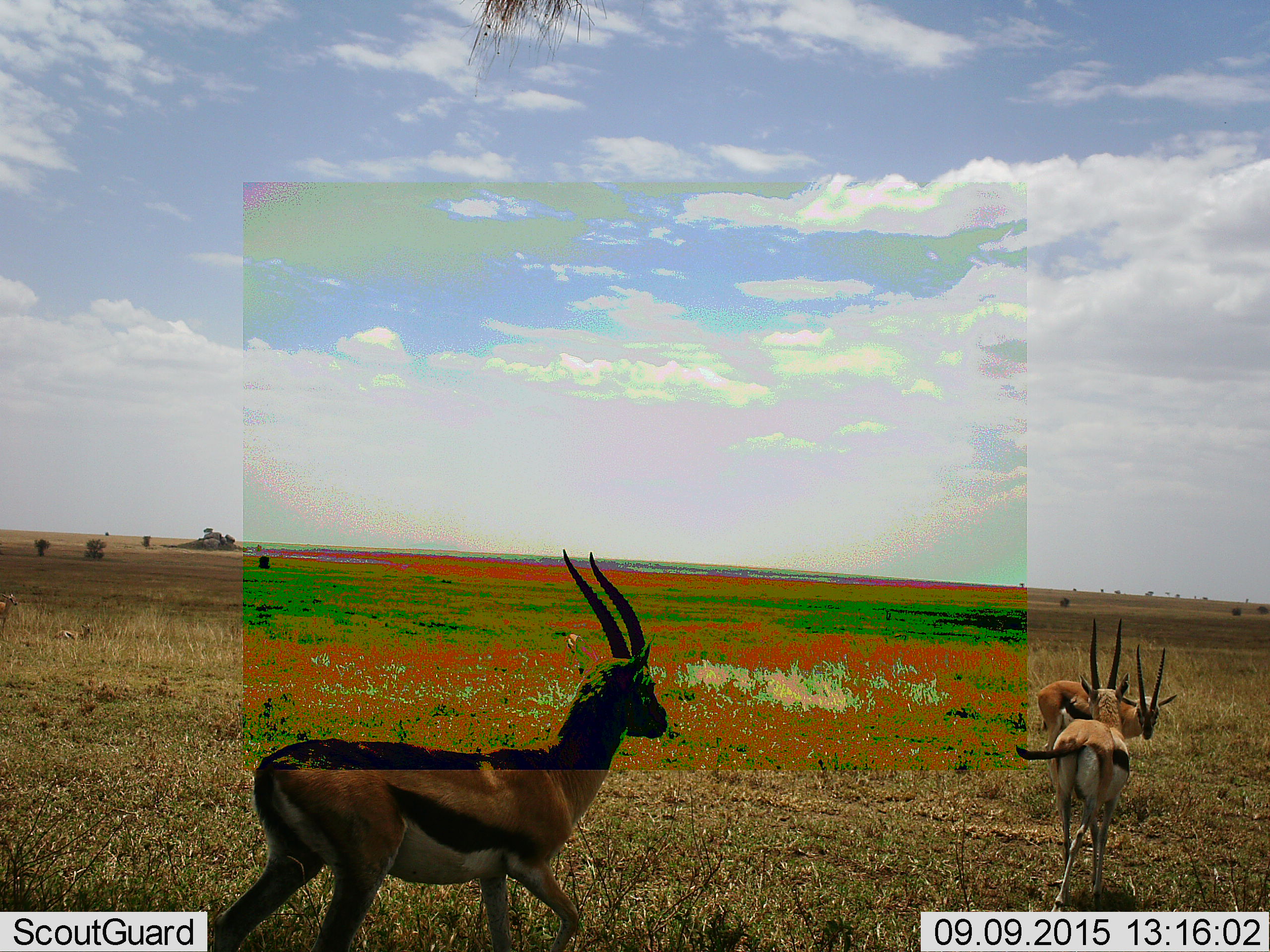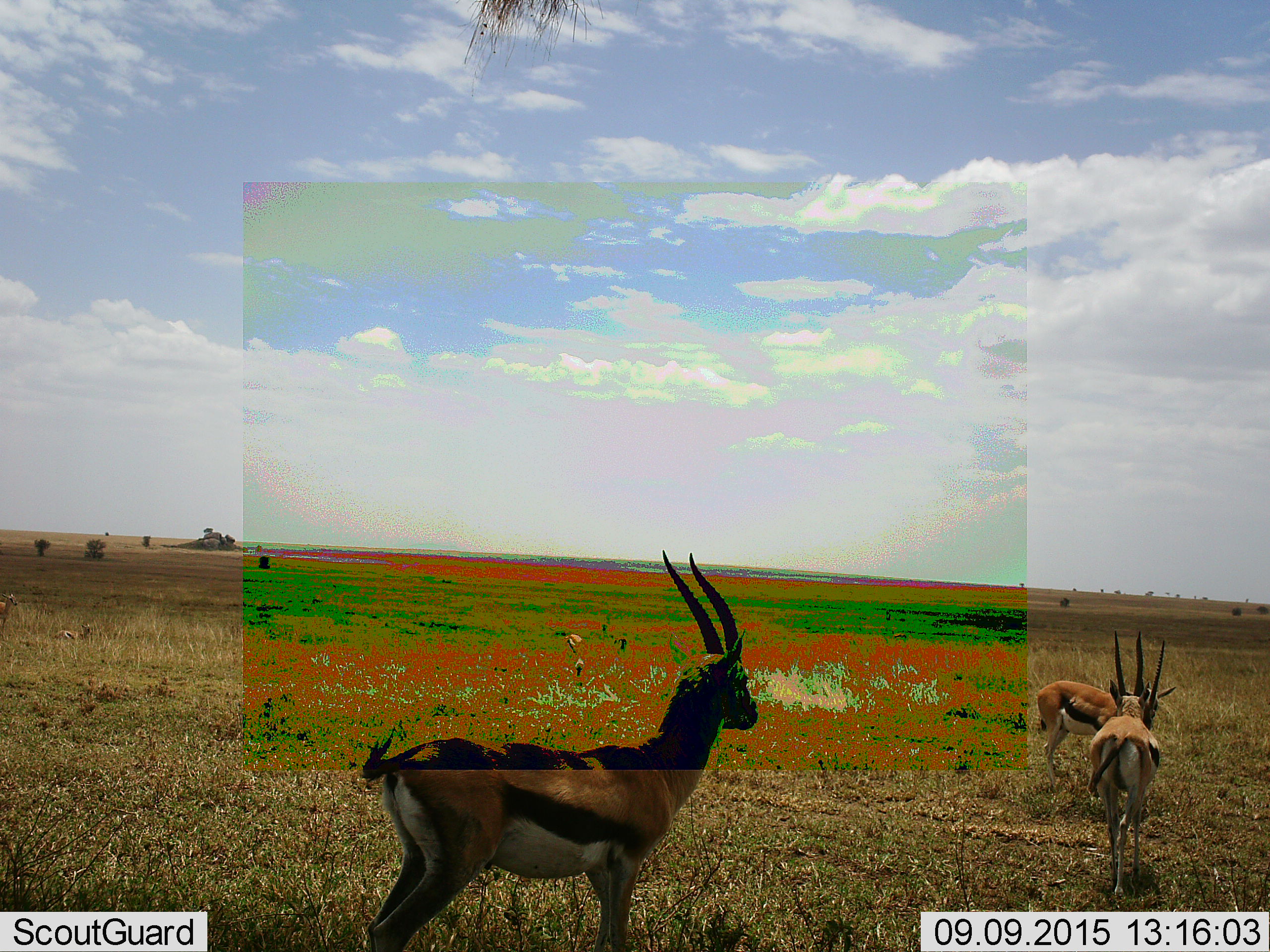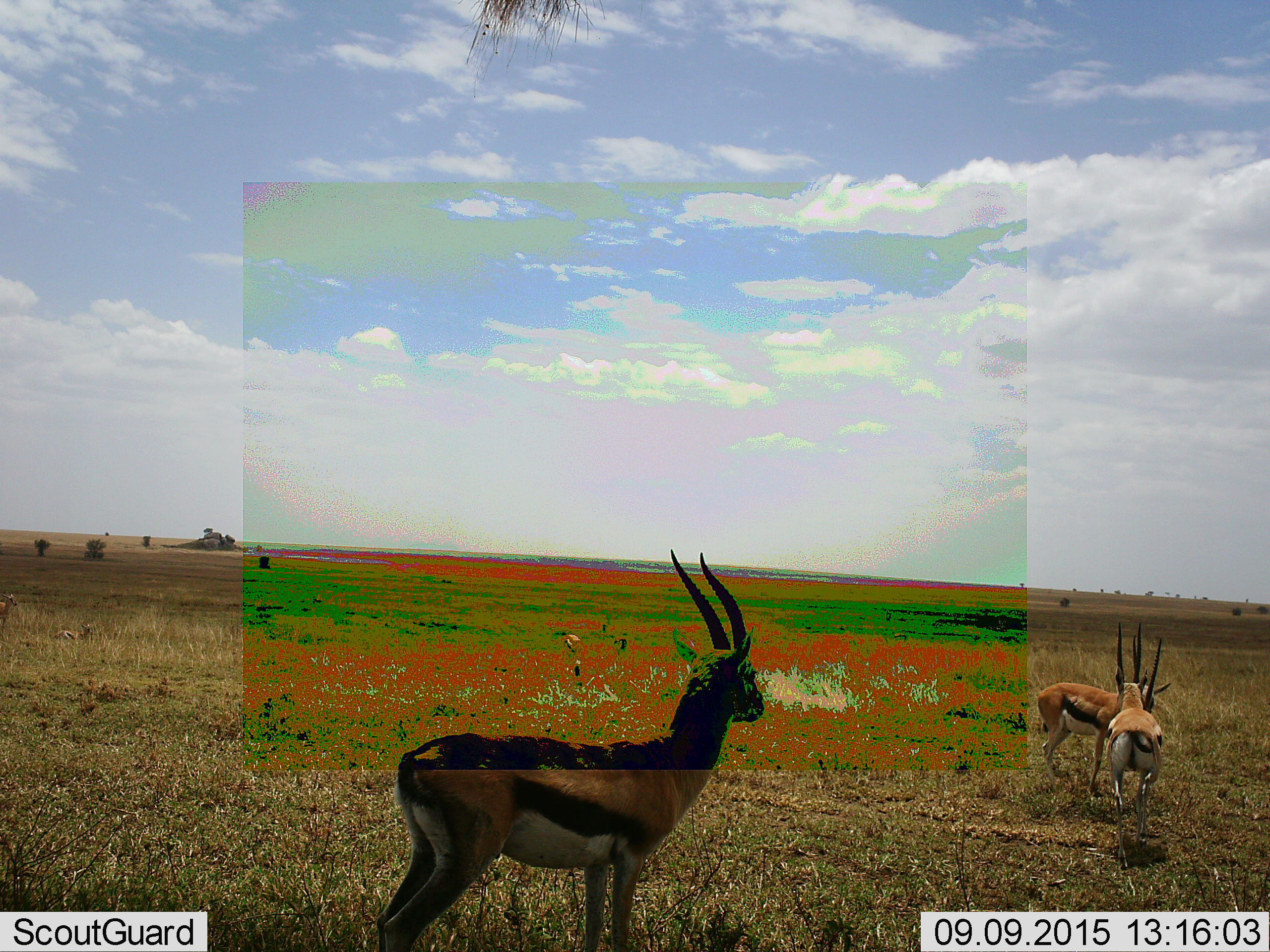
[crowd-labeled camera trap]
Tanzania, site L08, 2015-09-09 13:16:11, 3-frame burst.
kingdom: Animalia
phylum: Chordata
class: Mammalia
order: Artiodactyla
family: Bovidae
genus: Eudorcas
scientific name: Eudorcas thomsonii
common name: thomson's gazelle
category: gazellethomsons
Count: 3.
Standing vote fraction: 70%.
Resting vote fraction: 20%.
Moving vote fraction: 80%.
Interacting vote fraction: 30%.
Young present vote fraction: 0%.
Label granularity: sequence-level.